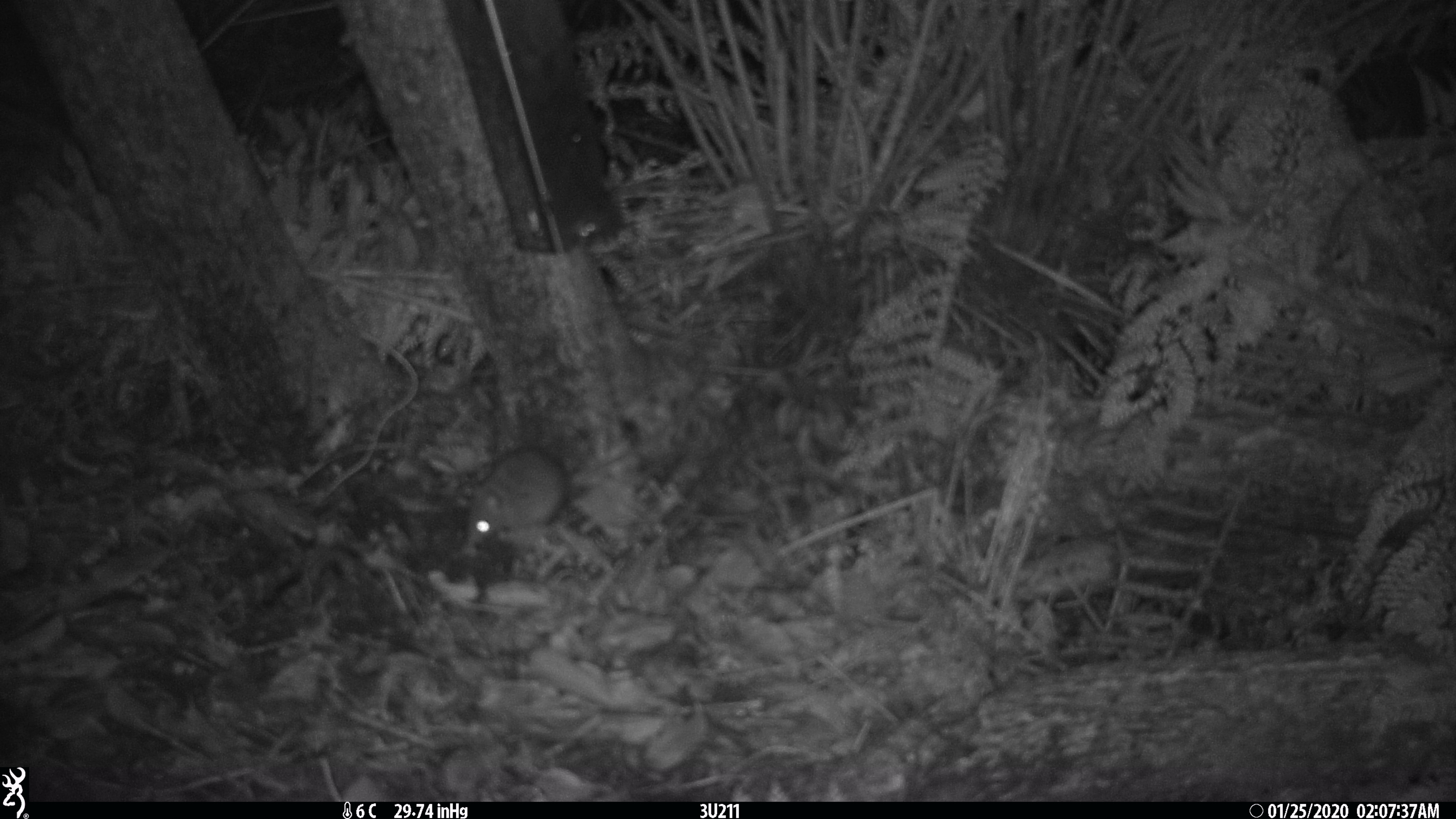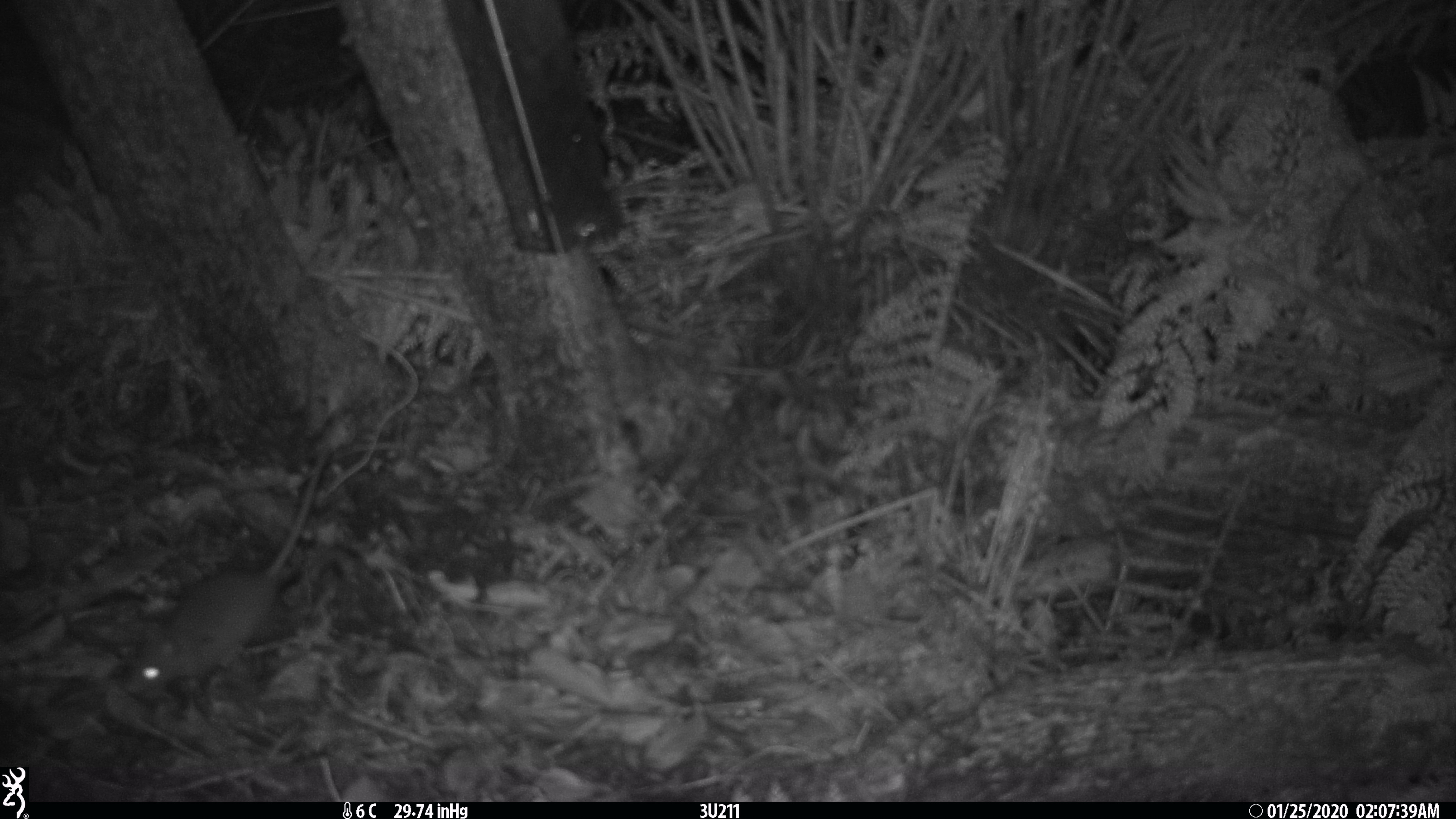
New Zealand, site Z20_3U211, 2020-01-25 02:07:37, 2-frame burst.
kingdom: Animalia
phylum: Chordata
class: Mammalia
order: Rodentia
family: Muridae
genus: Rattus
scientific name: Rattus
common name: rat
Rat (Rattus).